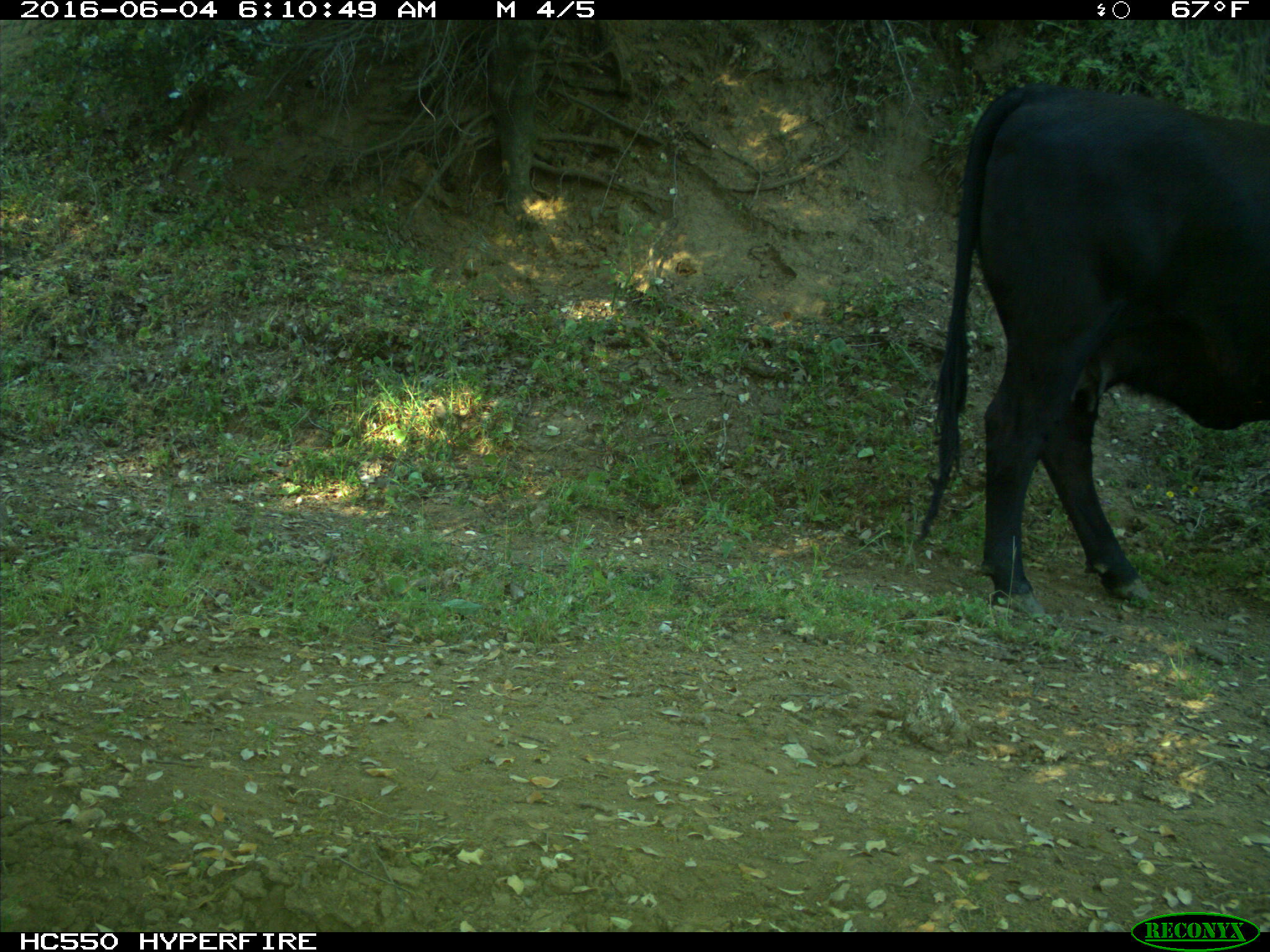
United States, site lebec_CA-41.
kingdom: Animalia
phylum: Chordata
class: Mammalia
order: Artiodactyla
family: Bovidae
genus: Bos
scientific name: Bos taurus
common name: domestic cow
Bos taurus (domestic cow).